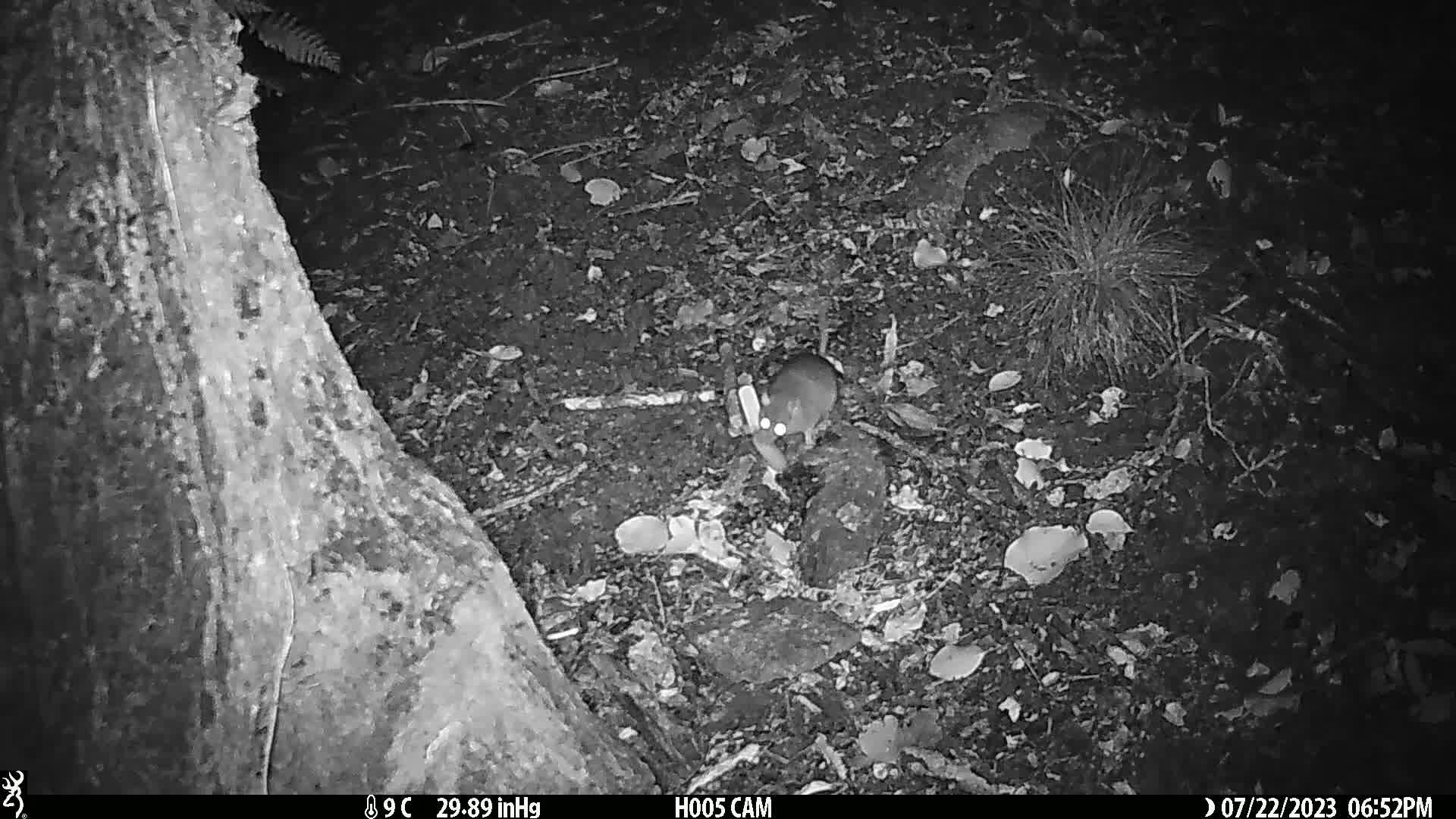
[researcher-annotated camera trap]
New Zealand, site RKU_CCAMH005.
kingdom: Animalia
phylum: Chordata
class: Mammalia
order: Rodentia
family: Muridae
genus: Rattus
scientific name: Rattus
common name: rat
Rat (Rattus).